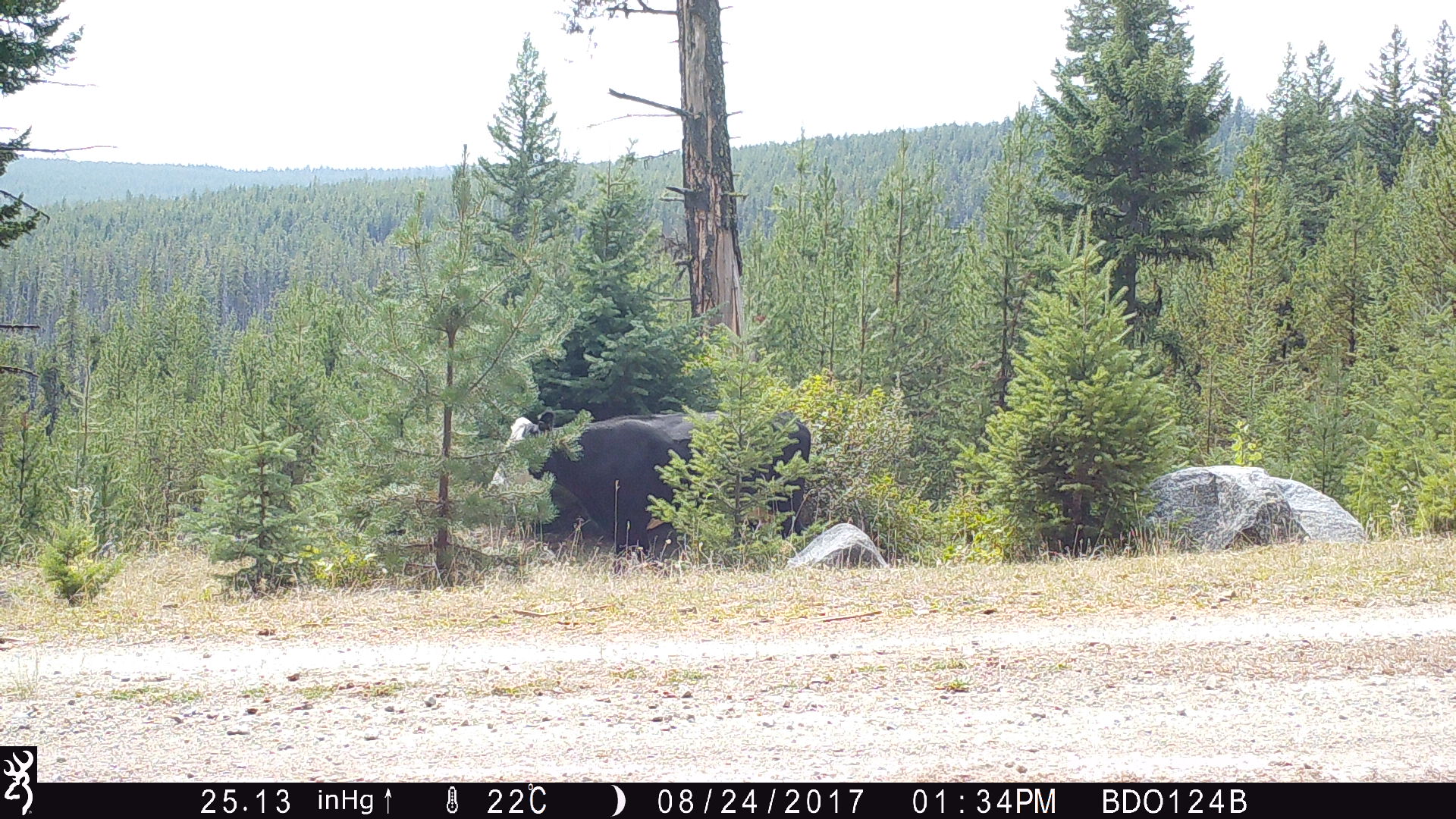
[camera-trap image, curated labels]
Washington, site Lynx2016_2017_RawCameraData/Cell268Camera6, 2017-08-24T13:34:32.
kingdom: Animalia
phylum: Chordata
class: Mammalia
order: Artiodactyla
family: Bovidae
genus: Bos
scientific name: Bos taurus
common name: domestic cattle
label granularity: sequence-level